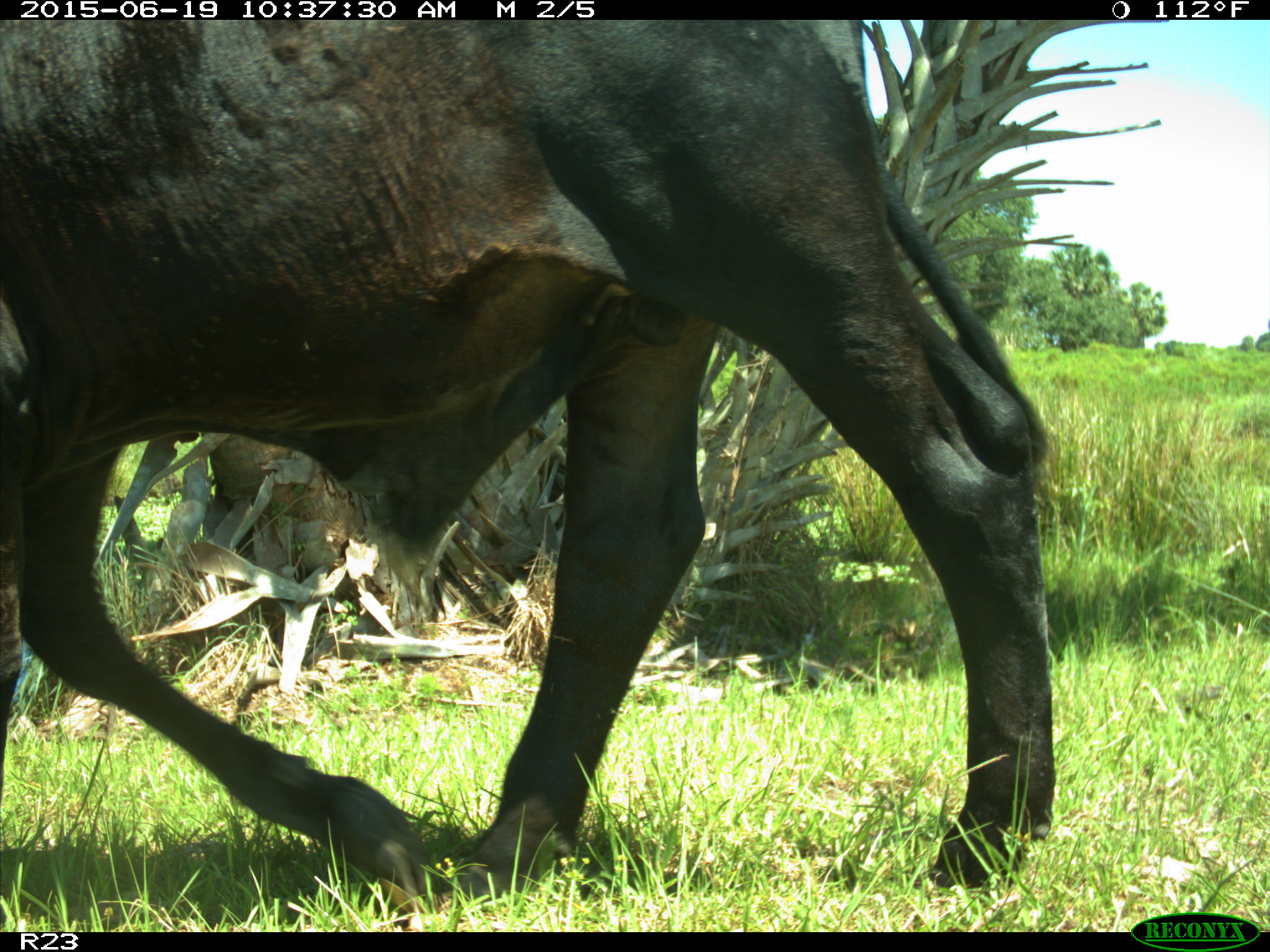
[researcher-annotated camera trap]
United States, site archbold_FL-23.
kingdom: Animalia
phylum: Chordata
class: Mammalia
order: Artiodactyla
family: Bovidae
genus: Bos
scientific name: Bos taurus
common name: domestic cow